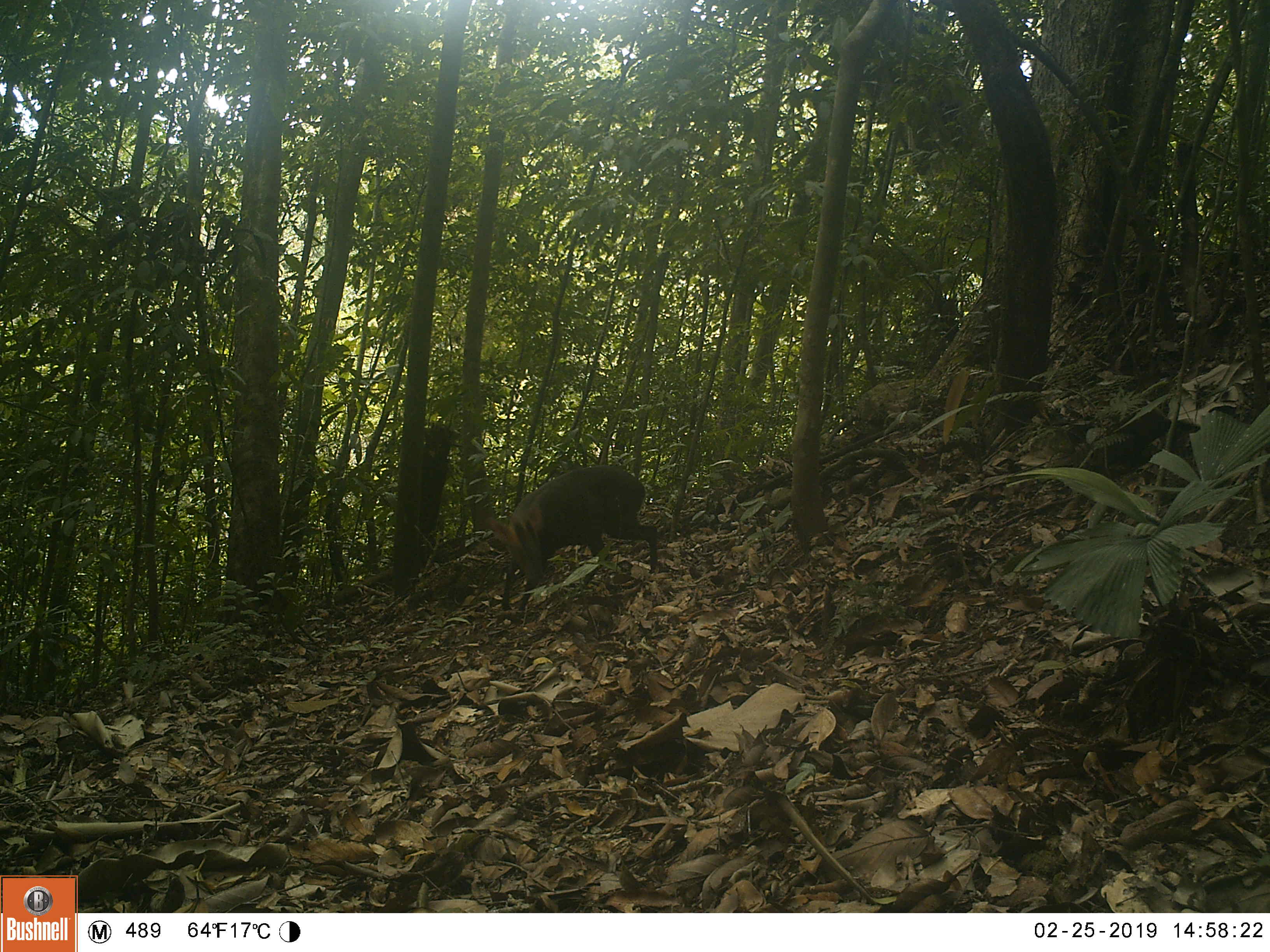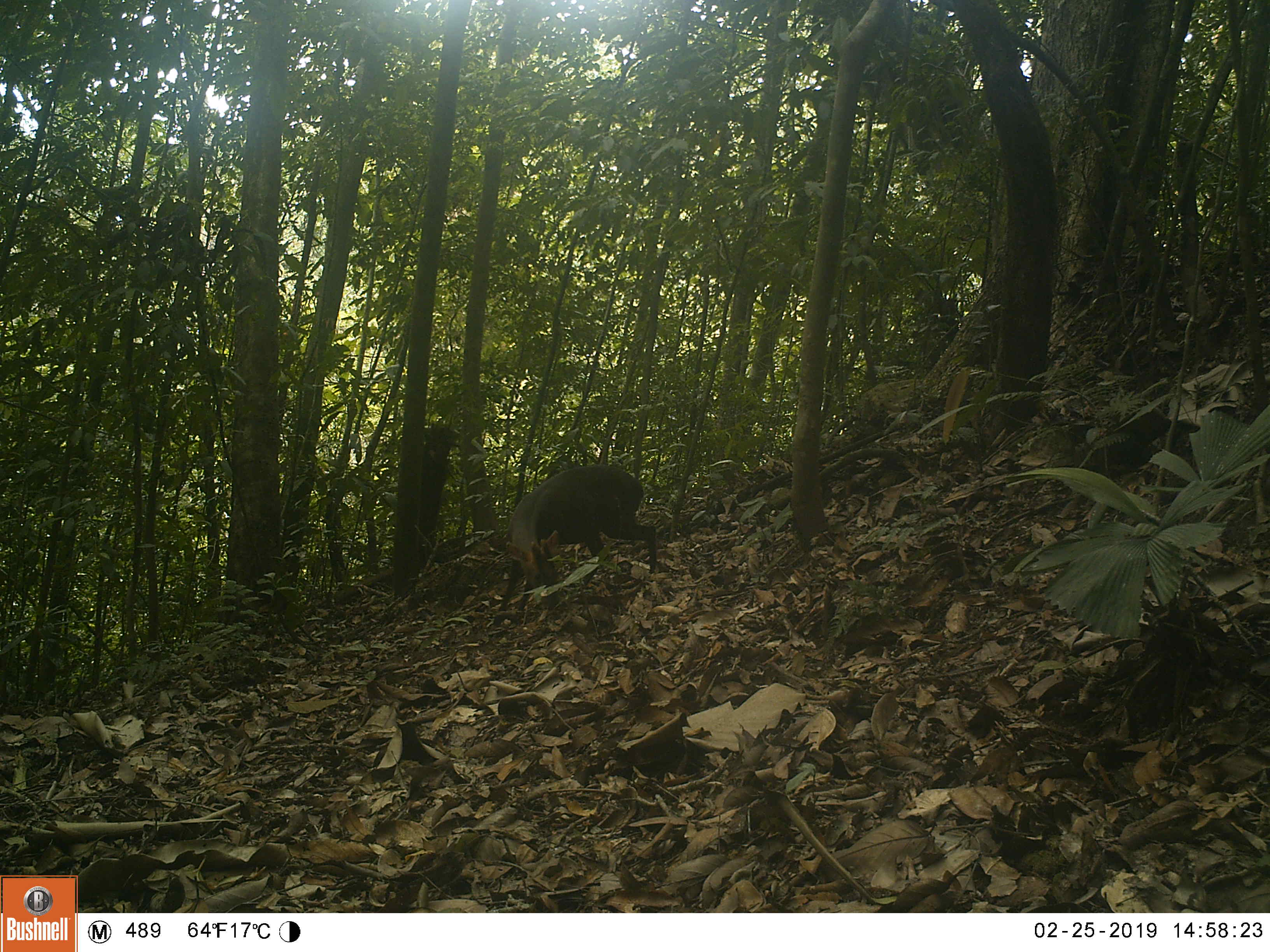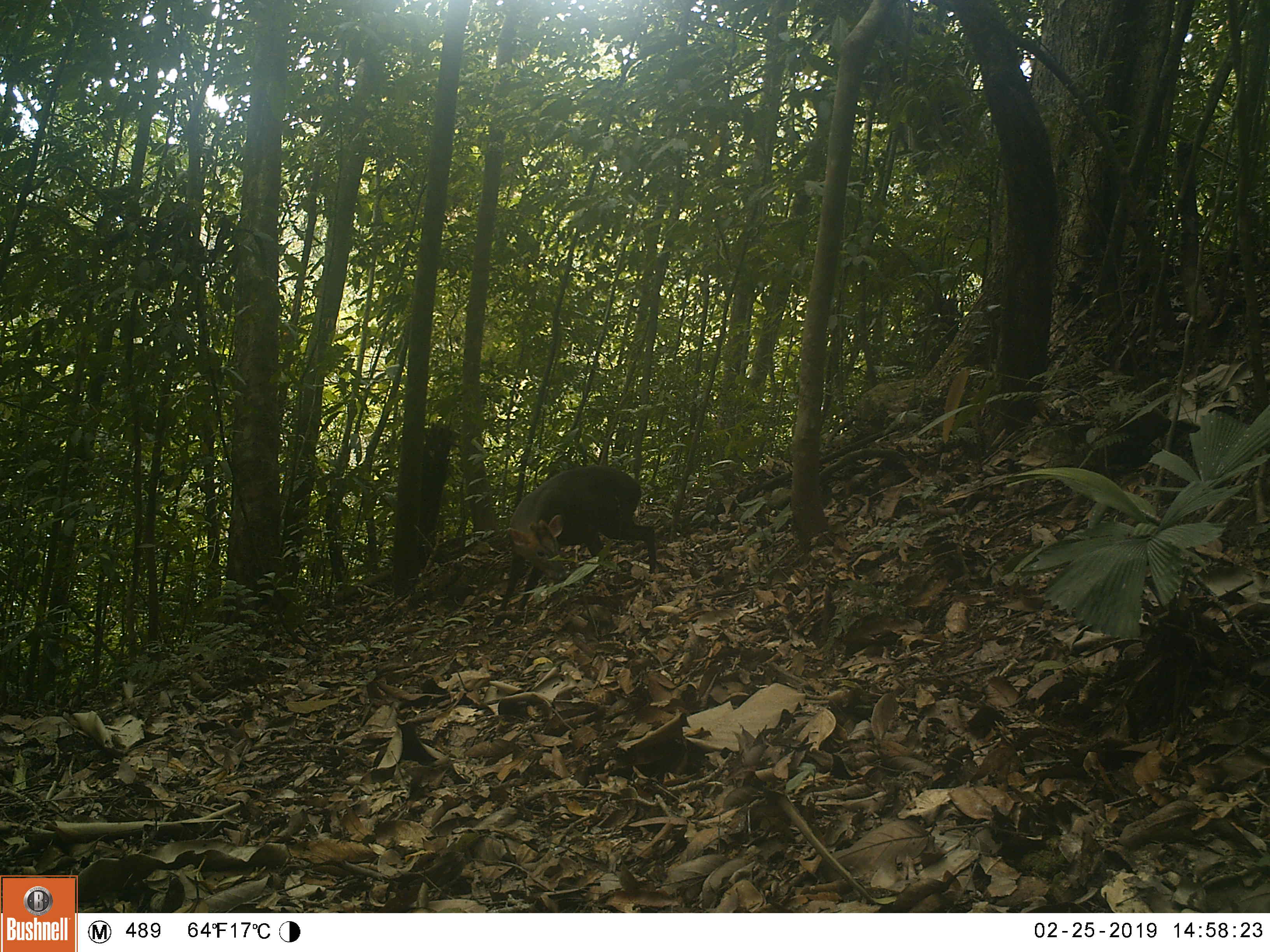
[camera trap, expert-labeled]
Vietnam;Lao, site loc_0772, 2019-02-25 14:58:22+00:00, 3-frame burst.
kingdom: Animalia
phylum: Chordata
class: Mammalia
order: Artiodactyla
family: Cervidae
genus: Muntiacus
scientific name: Muntiacus rooseveltorum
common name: roosevelt's muntjac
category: roosevelts muntjac group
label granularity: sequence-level